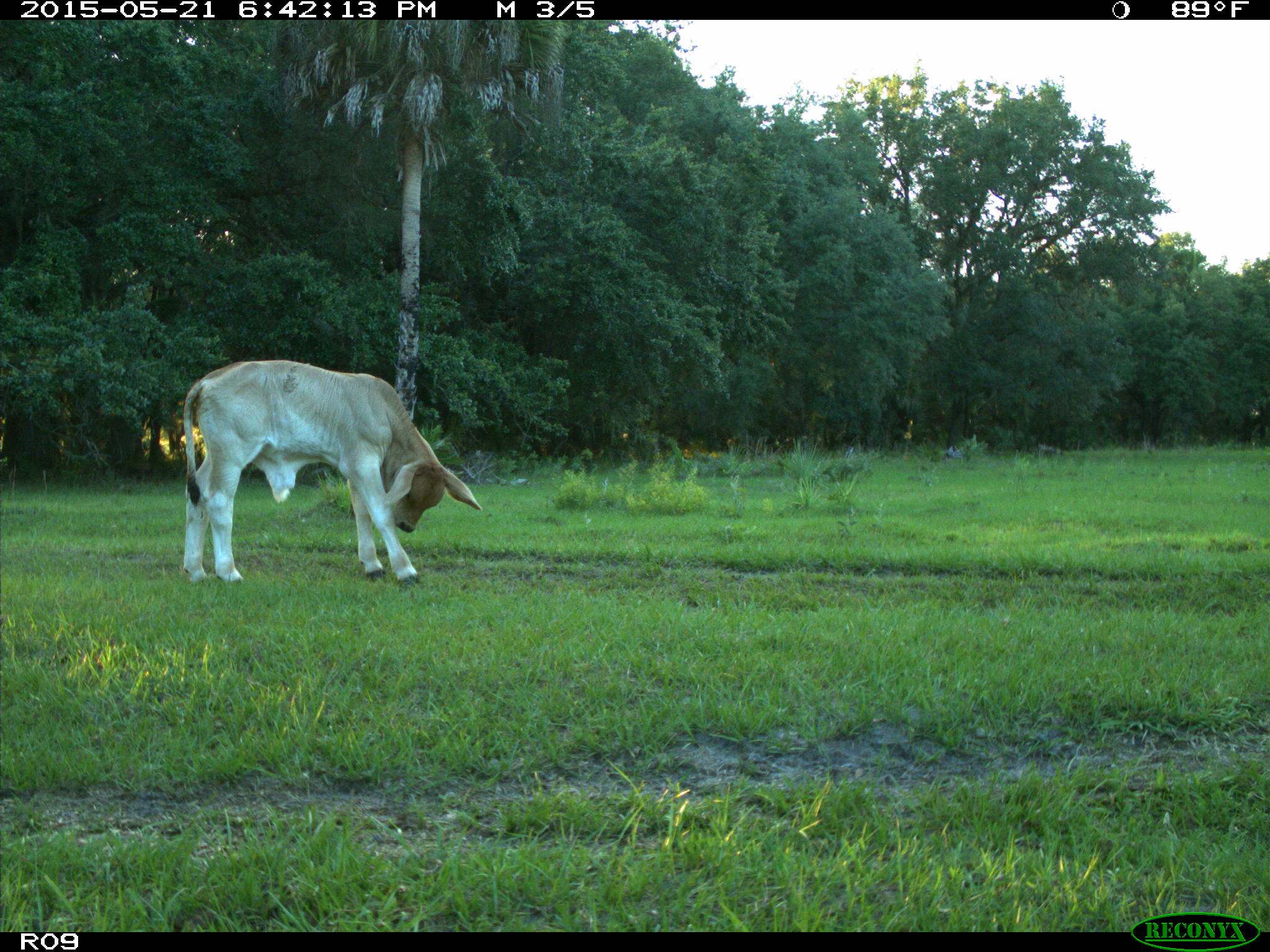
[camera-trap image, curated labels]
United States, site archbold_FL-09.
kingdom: Animalia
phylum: Chordata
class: Mammalia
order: Artiodactyla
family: Bovidae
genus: Bos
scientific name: Bos taurus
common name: domestic cow